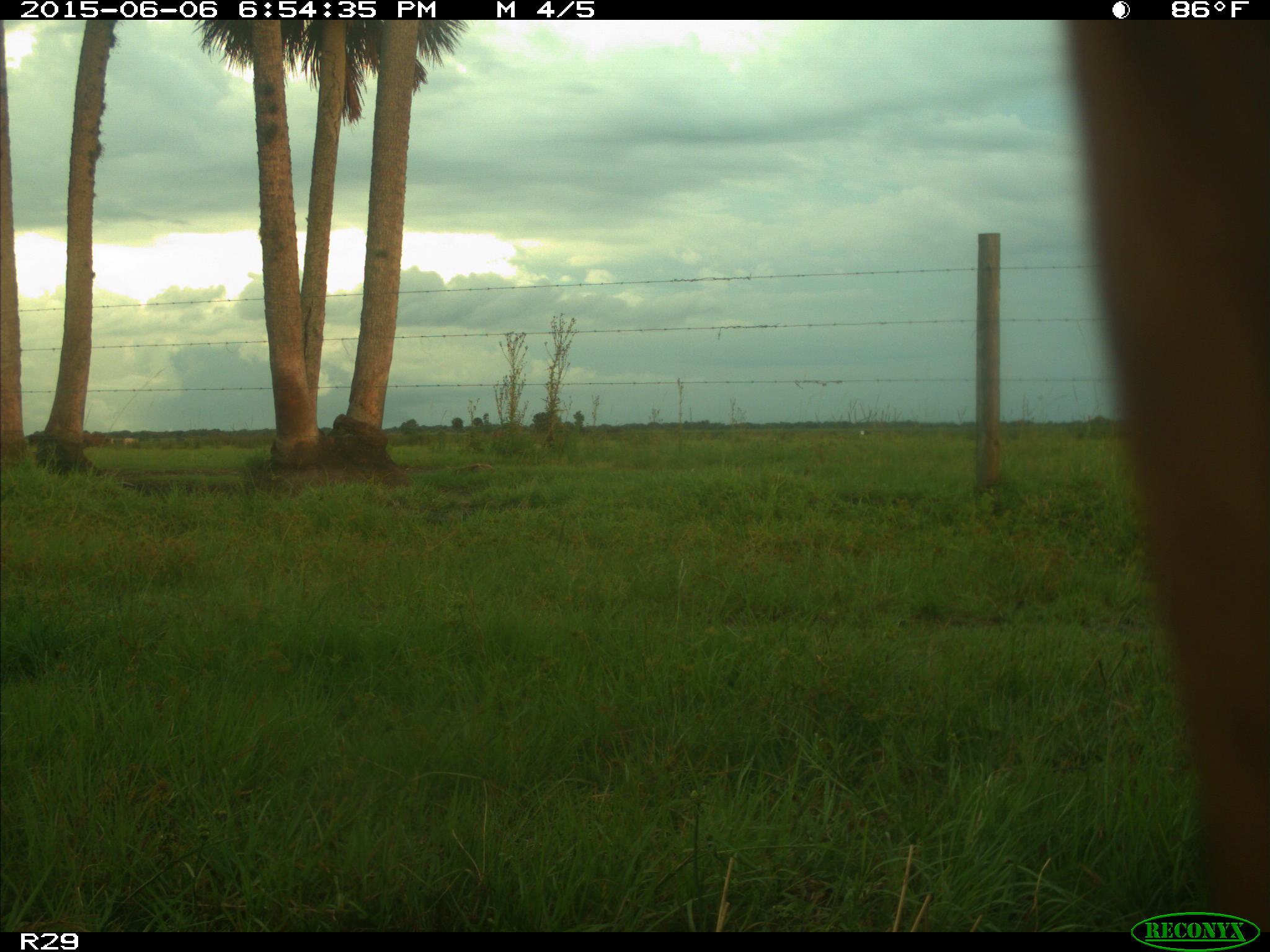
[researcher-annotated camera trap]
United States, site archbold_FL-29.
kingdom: Animalia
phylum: Chordata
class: Mammalia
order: Artiodactyla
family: Bovidae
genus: Bos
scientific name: Bos taurus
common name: domestic cow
Bos taurus (domestic cow).